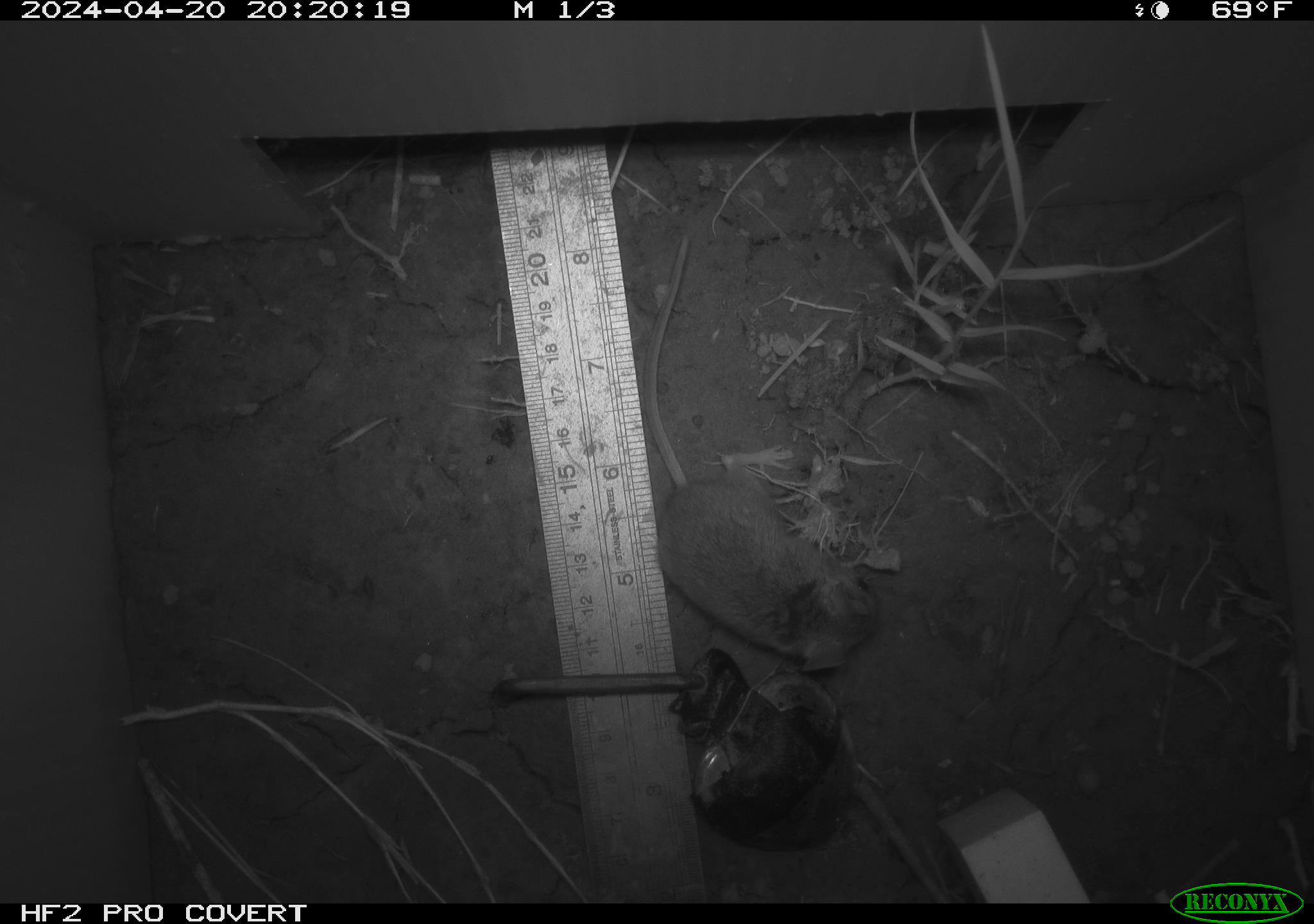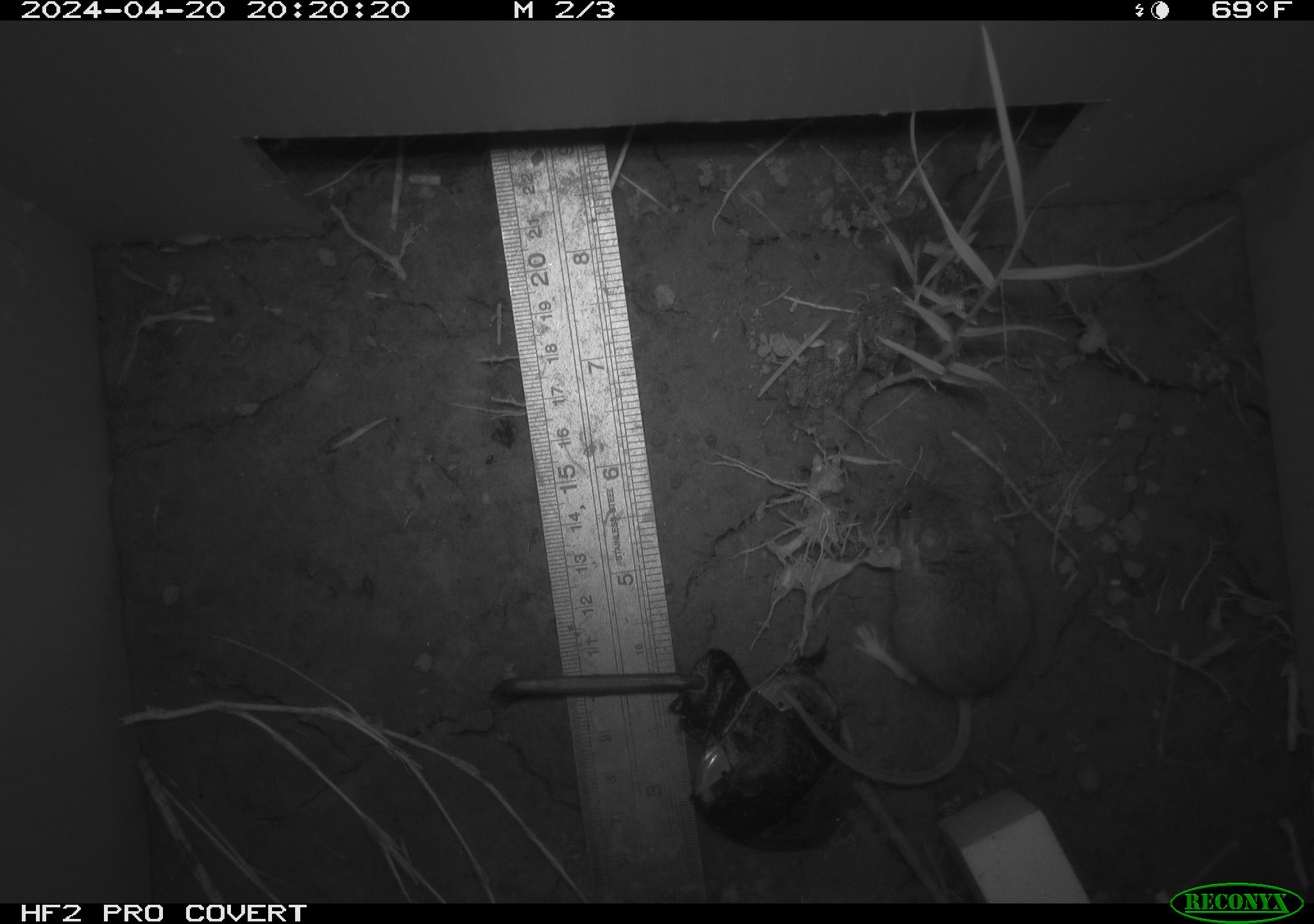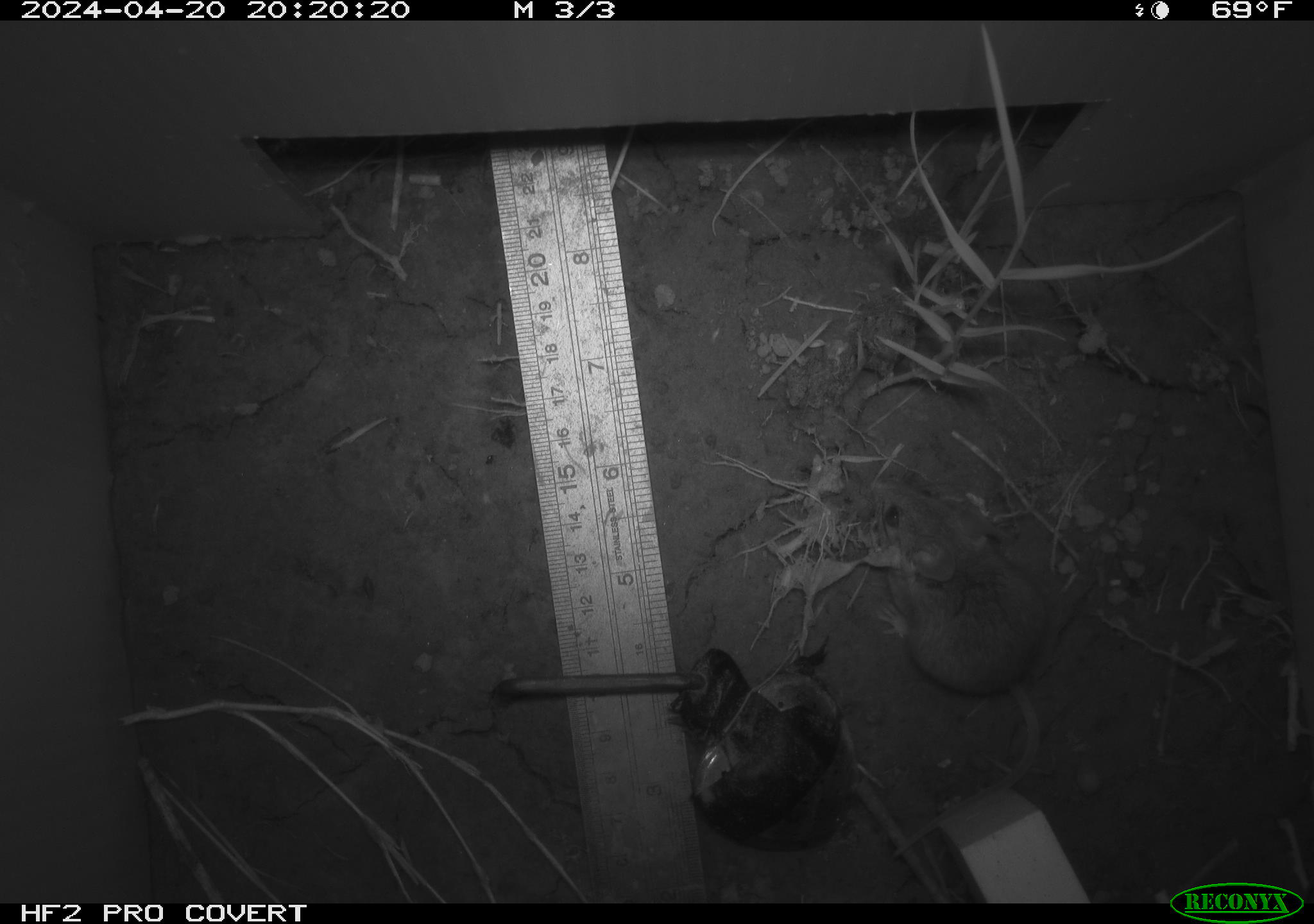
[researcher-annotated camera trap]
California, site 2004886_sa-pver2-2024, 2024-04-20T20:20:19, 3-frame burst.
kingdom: Animalia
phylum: Chordata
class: Mammalia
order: Rodentia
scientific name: Rodentia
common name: mouse species